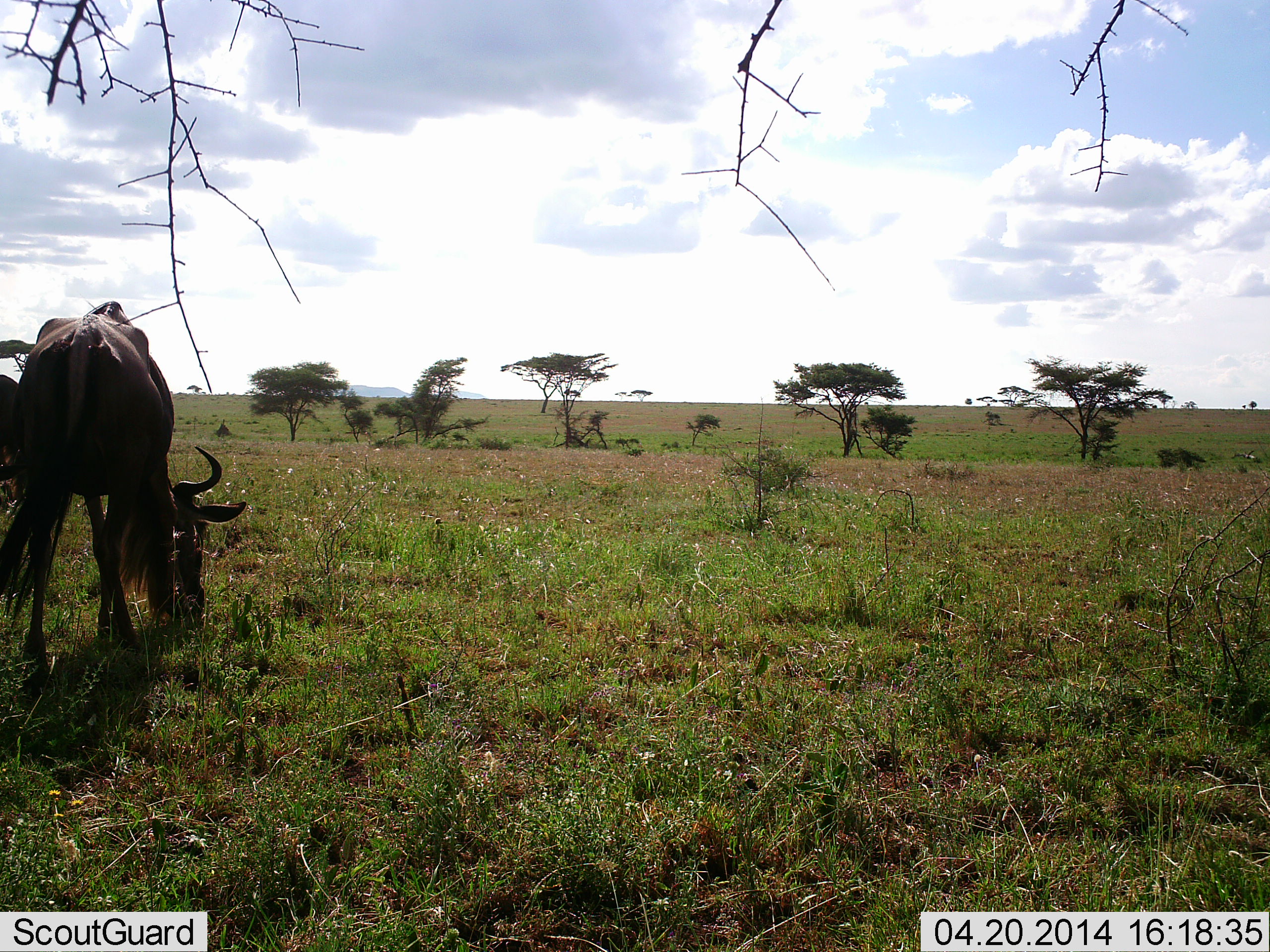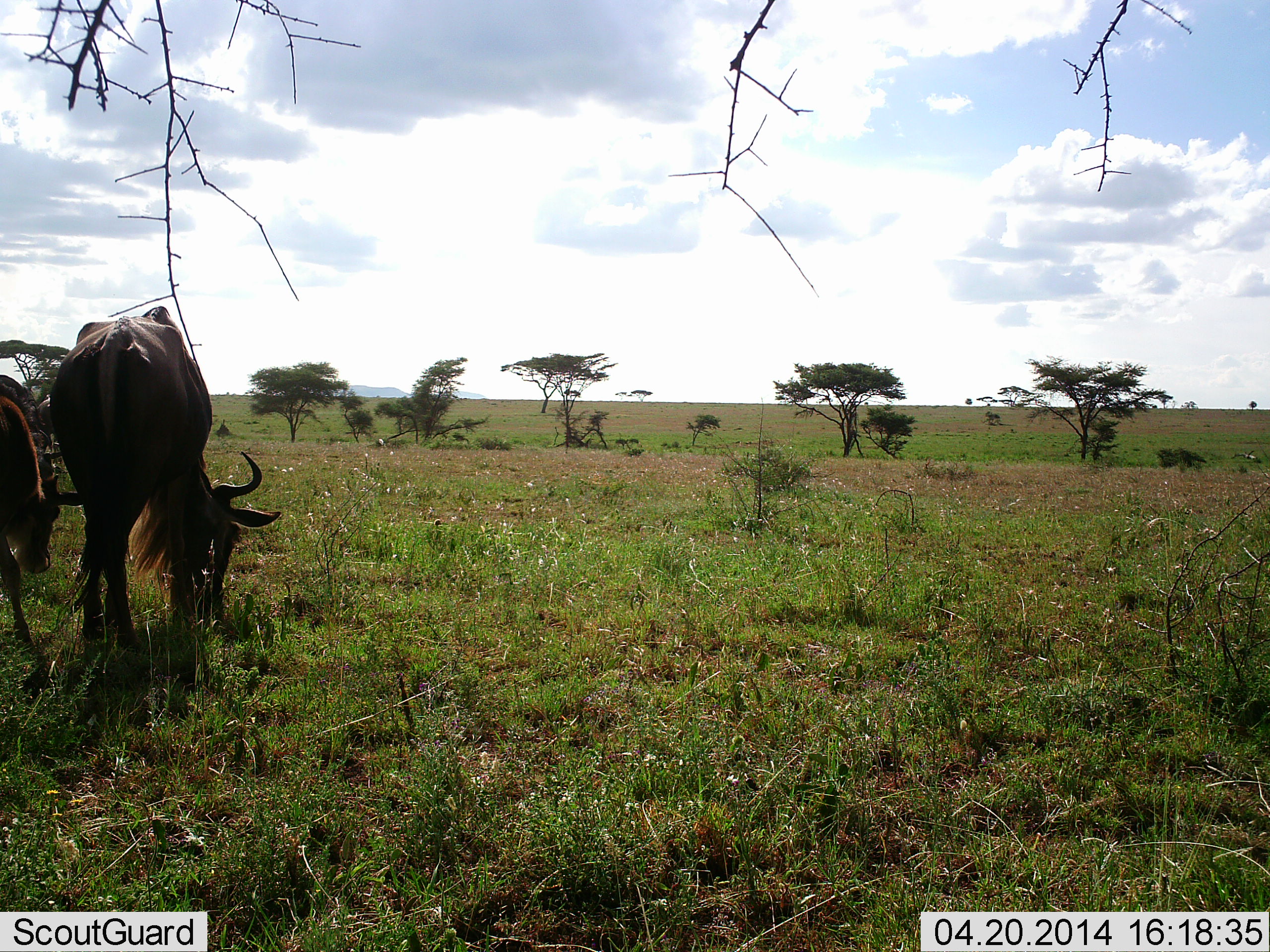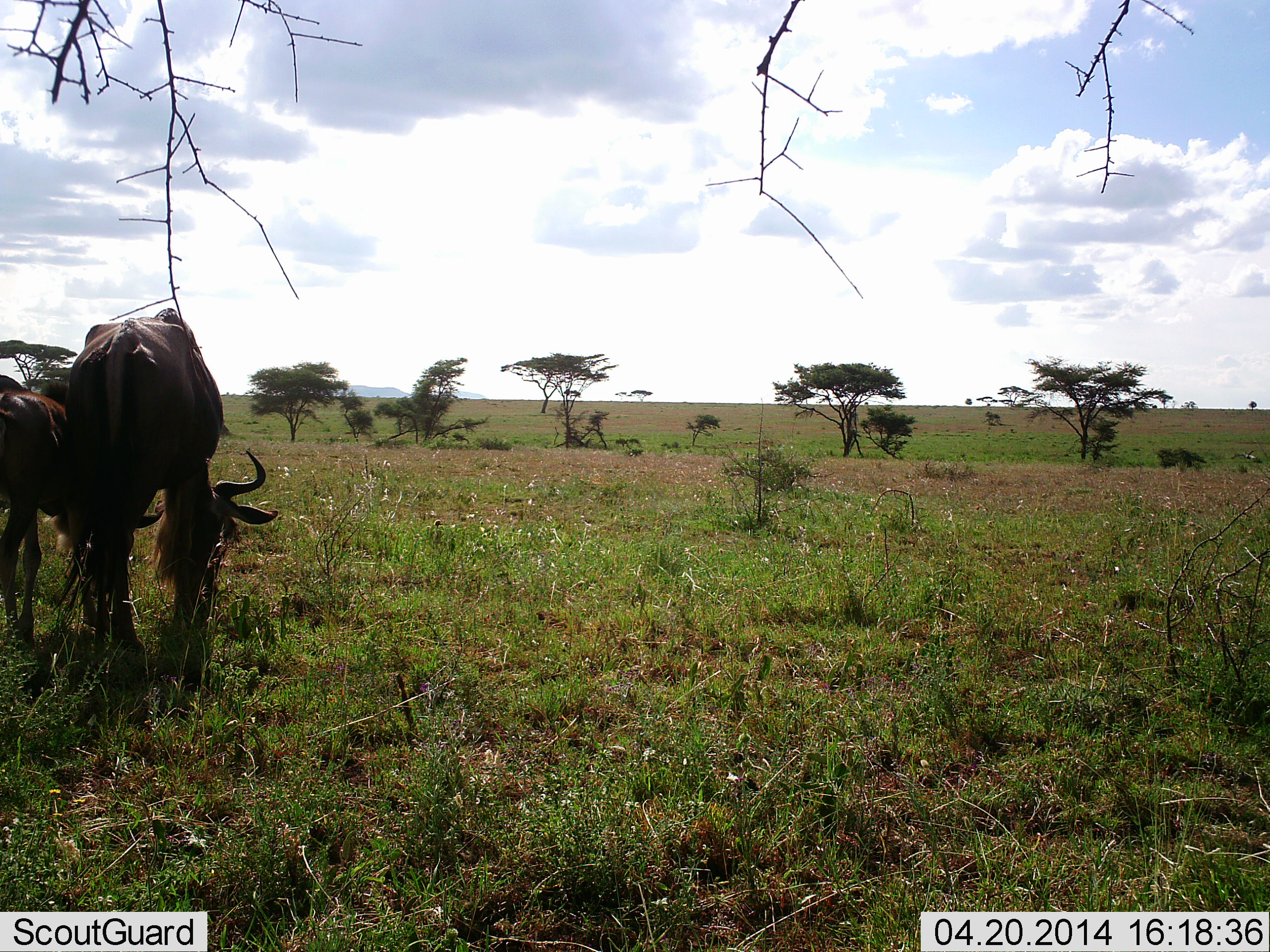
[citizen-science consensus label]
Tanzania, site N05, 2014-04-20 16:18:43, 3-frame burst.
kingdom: Animalia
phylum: Chordata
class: Mammalia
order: Artiodactyla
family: Bovidae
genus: Connochaetes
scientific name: Connochaetes taurinus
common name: blue wildebeest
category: wildebeest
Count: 2.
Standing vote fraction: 19%.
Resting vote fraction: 0%.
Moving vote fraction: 23%.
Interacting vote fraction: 0%.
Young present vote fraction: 19%.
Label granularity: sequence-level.